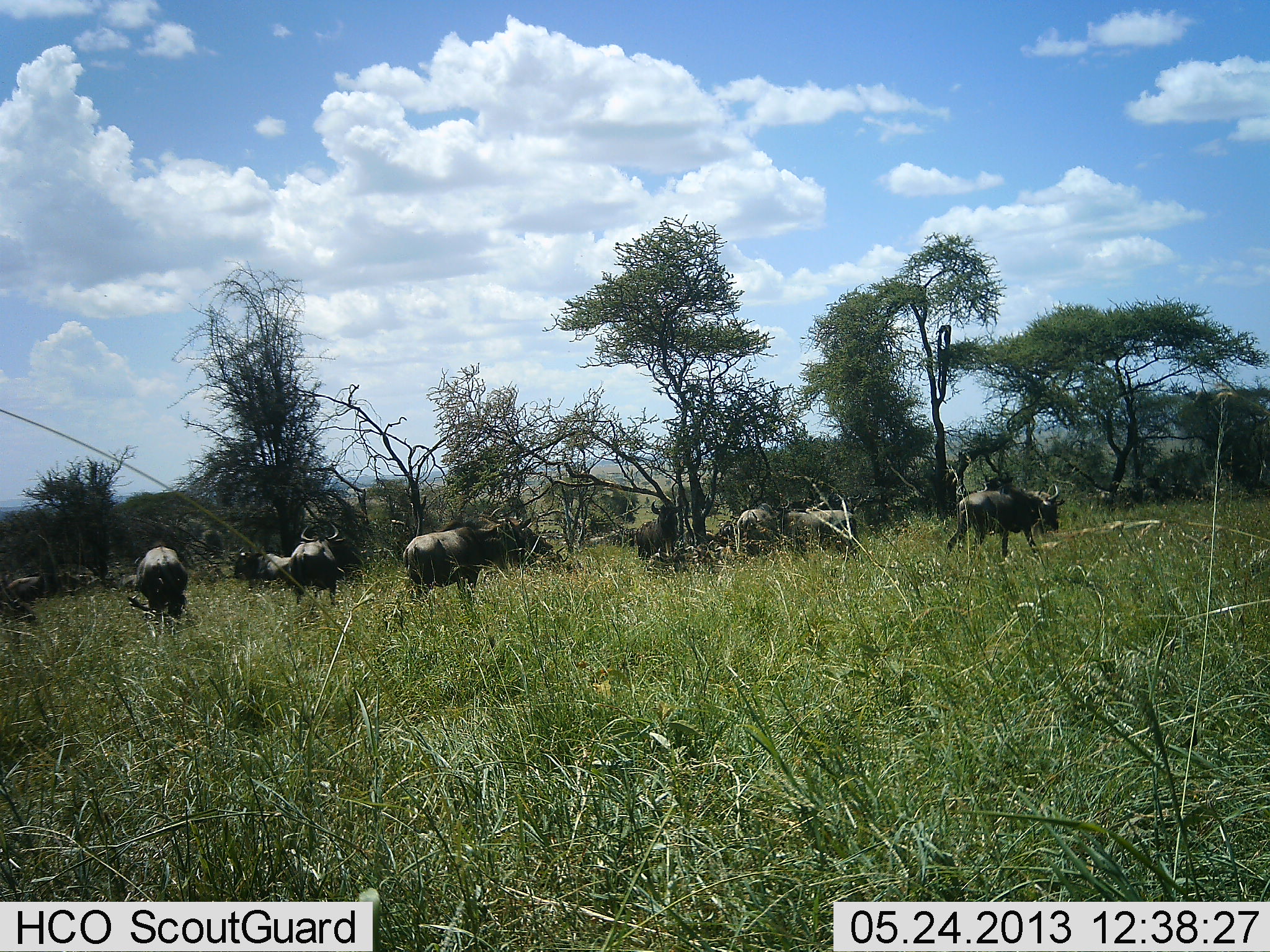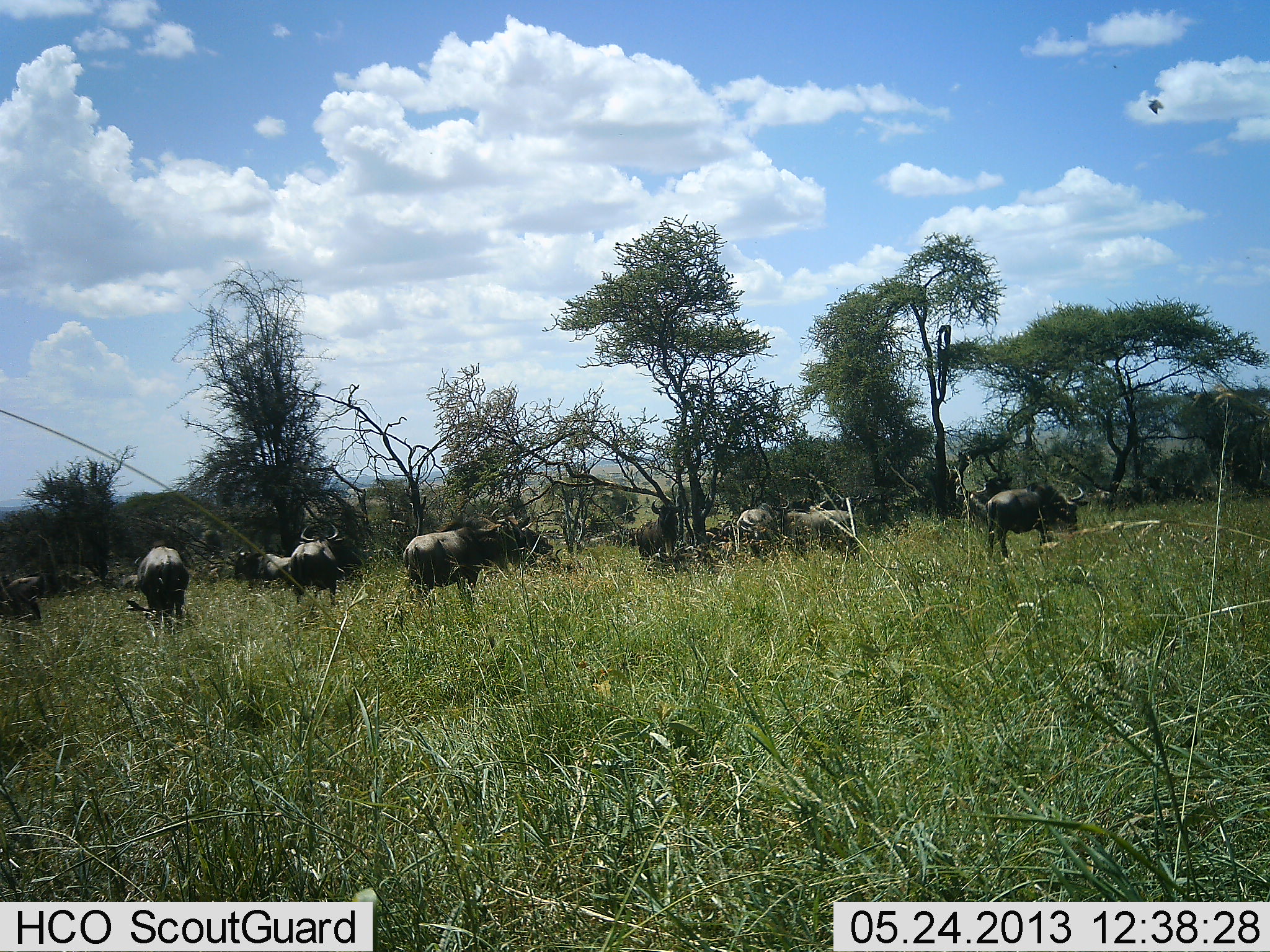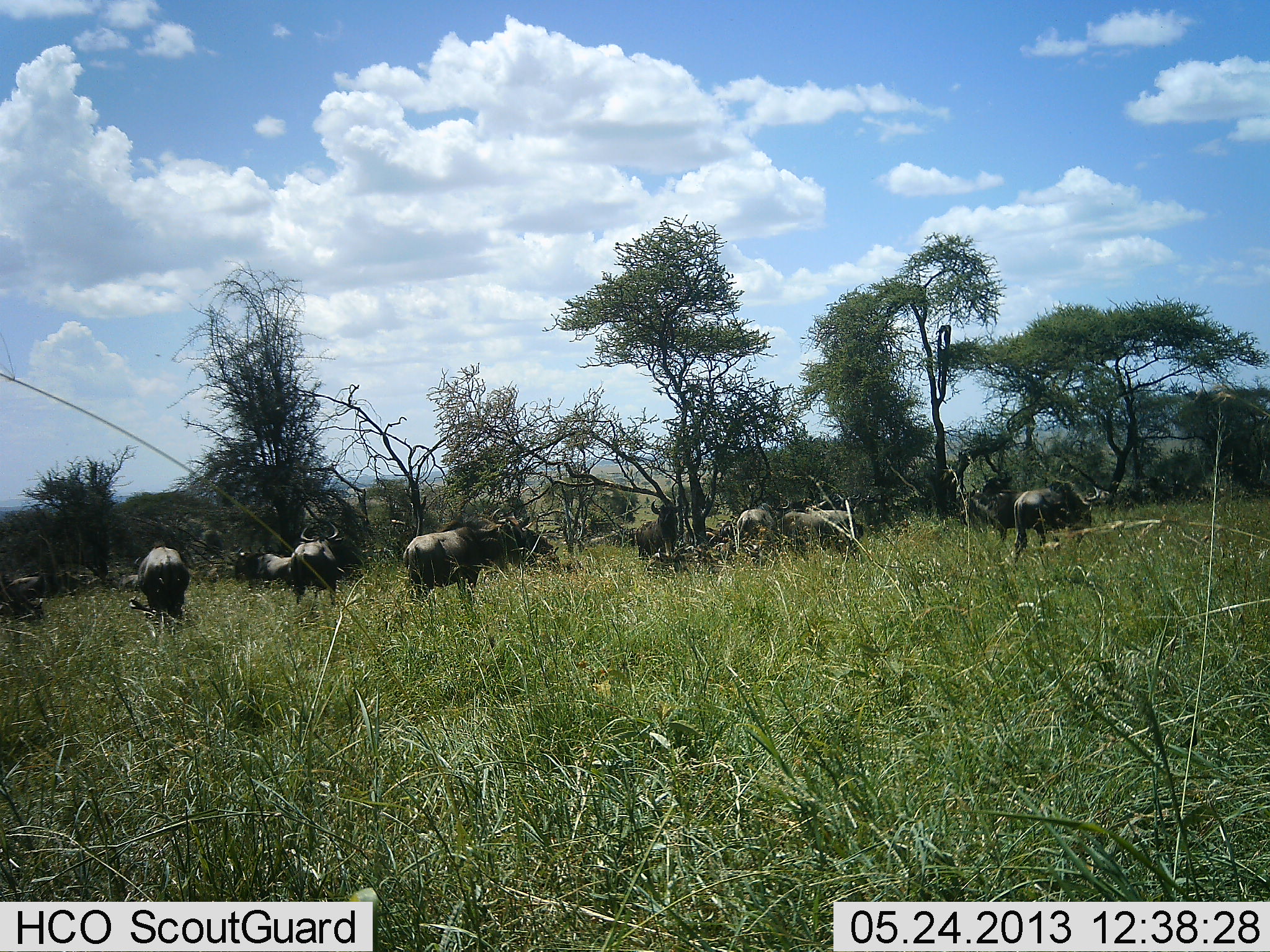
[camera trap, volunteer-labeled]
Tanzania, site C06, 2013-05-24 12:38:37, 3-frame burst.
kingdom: Animalia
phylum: Chordata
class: Mammalia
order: Artiodactyla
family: Bovidae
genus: Connochaetes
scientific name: Connochaetes taurinus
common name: blue wildebeest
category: wildebeest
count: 11-50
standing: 80%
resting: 0%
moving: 30%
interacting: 0%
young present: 0%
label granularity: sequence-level